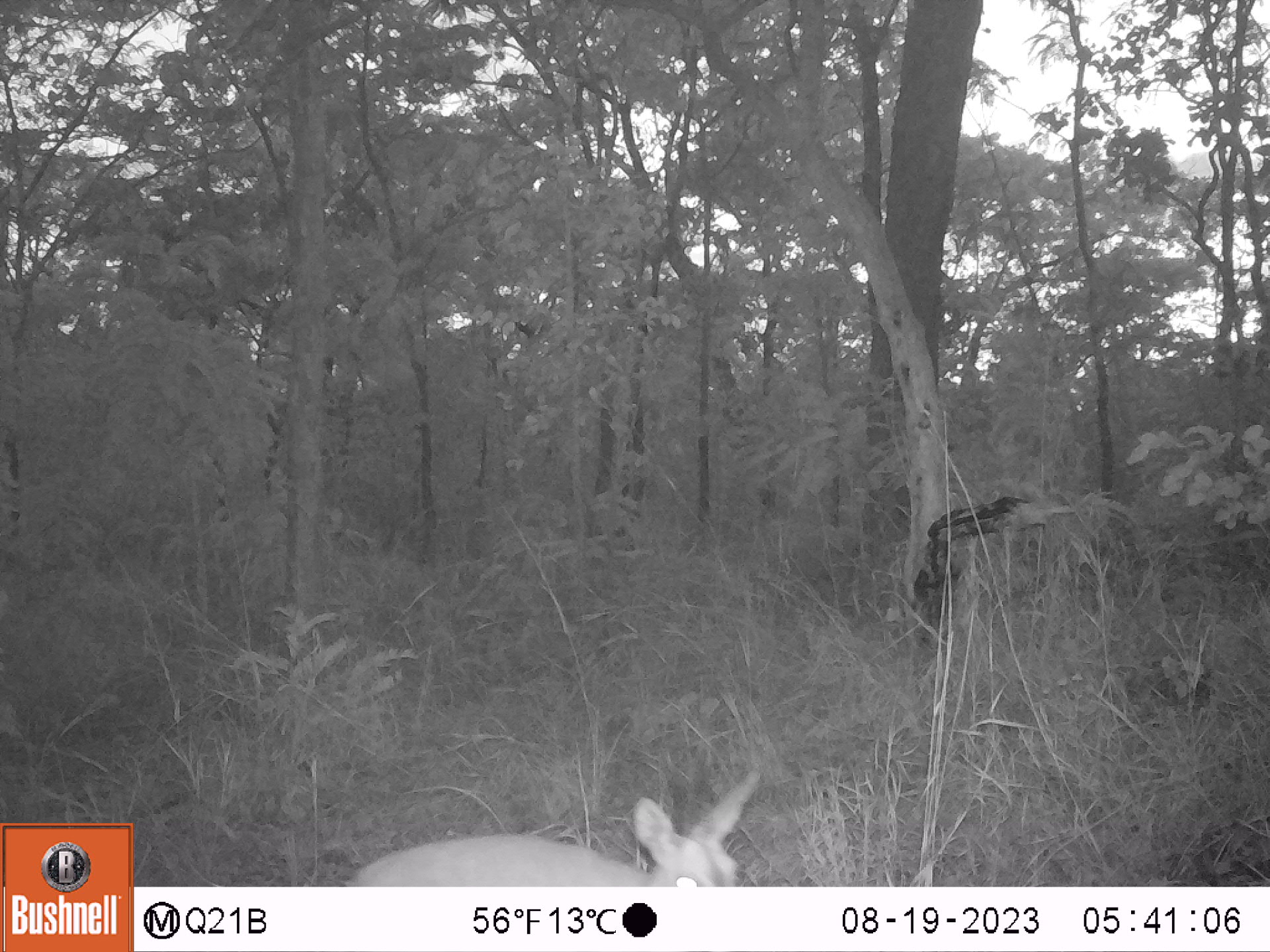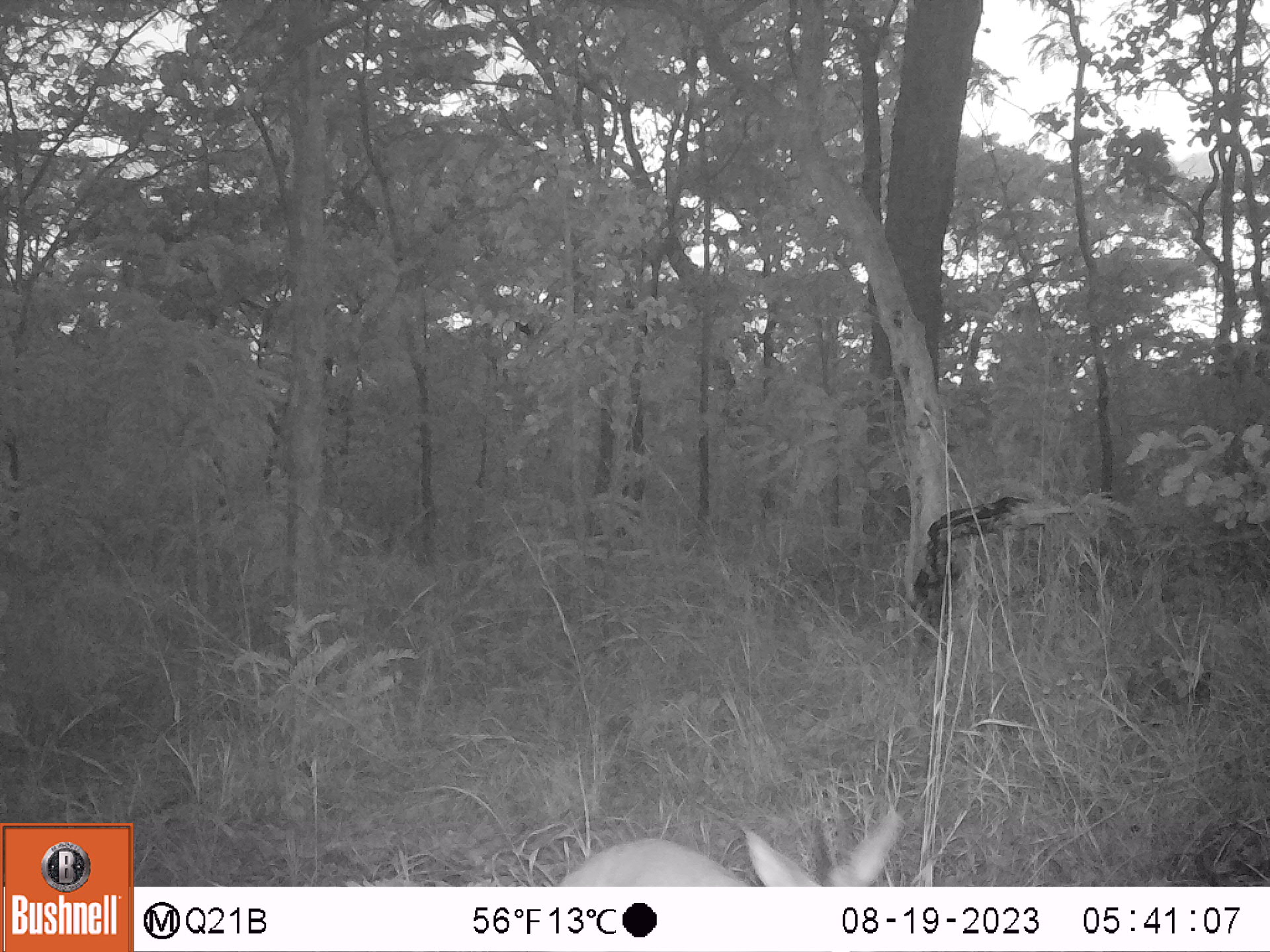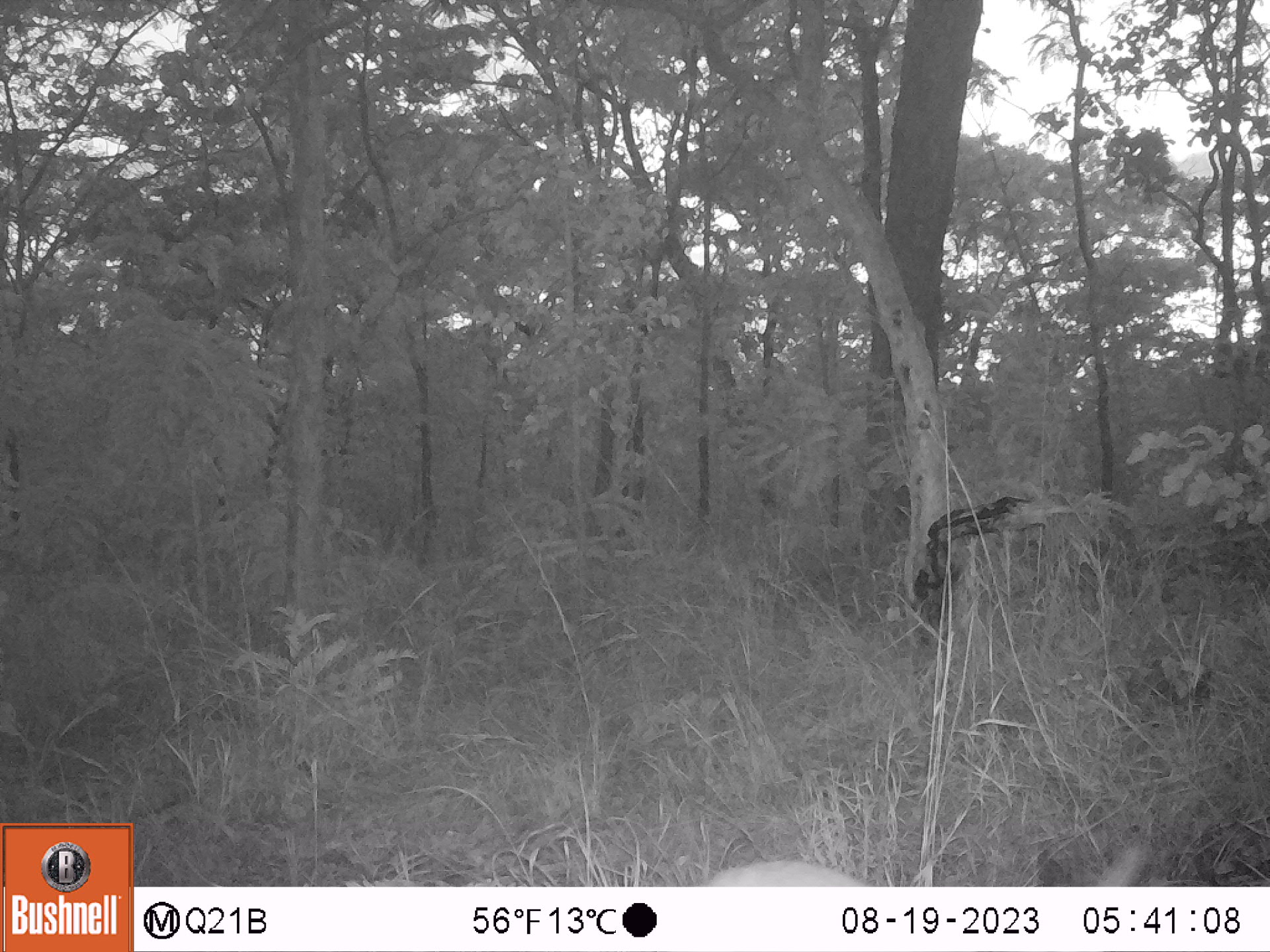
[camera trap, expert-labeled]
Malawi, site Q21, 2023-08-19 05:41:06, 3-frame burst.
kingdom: Animalia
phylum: Chordata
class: Mammalia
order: Artiodactyla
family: Bovidae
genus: Sylvicapra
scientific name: Sylvicapra grimmia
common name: common duiker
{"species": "common duiker (Sylvicapra grimmia)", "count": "1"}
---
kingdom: Animalia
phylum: Chordata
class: Mammalia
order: Artiodactyla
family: Bovidae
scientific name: Antilopinae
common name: small antelope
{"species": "small antelope (Antilopinae)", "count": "1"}